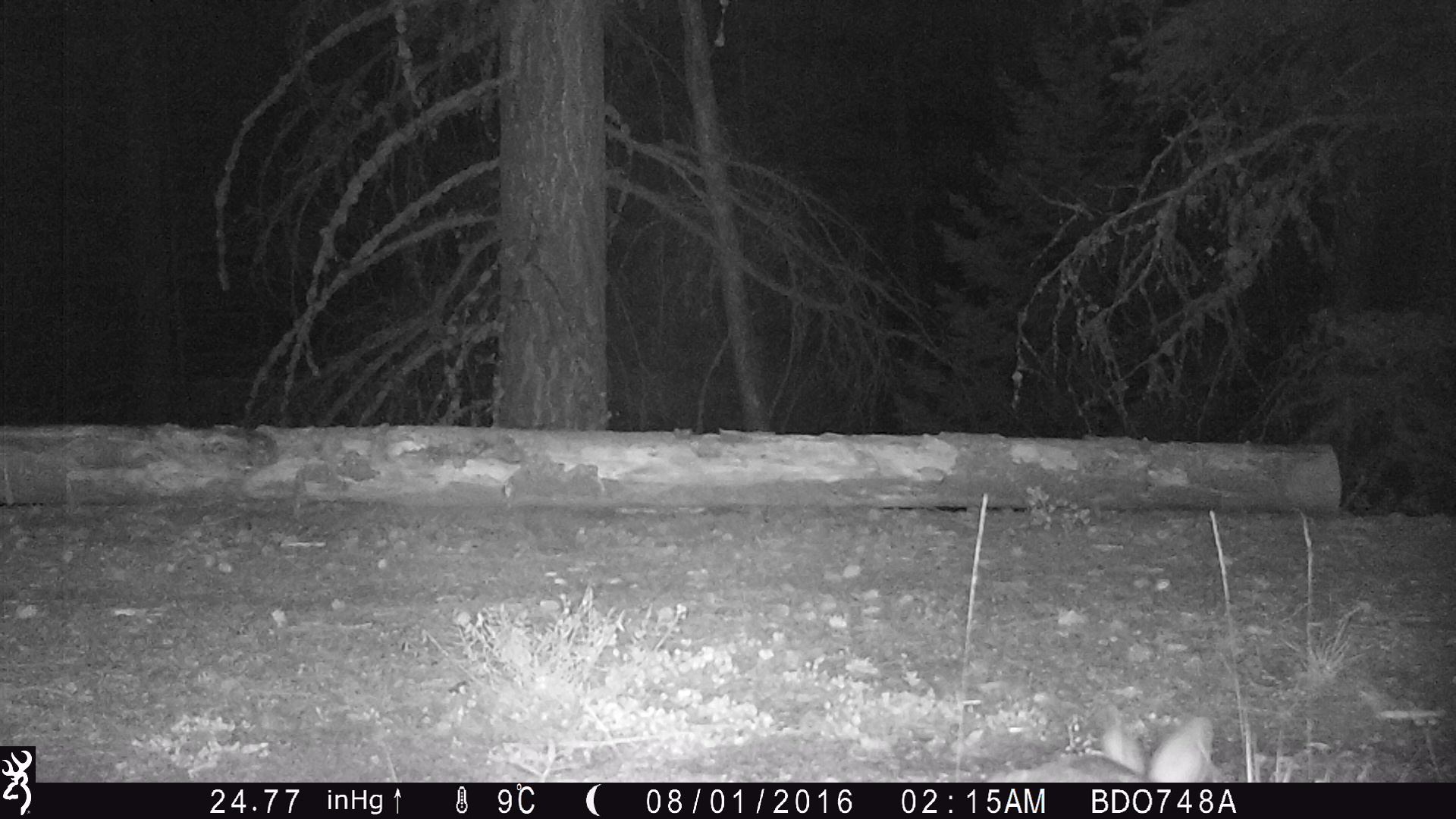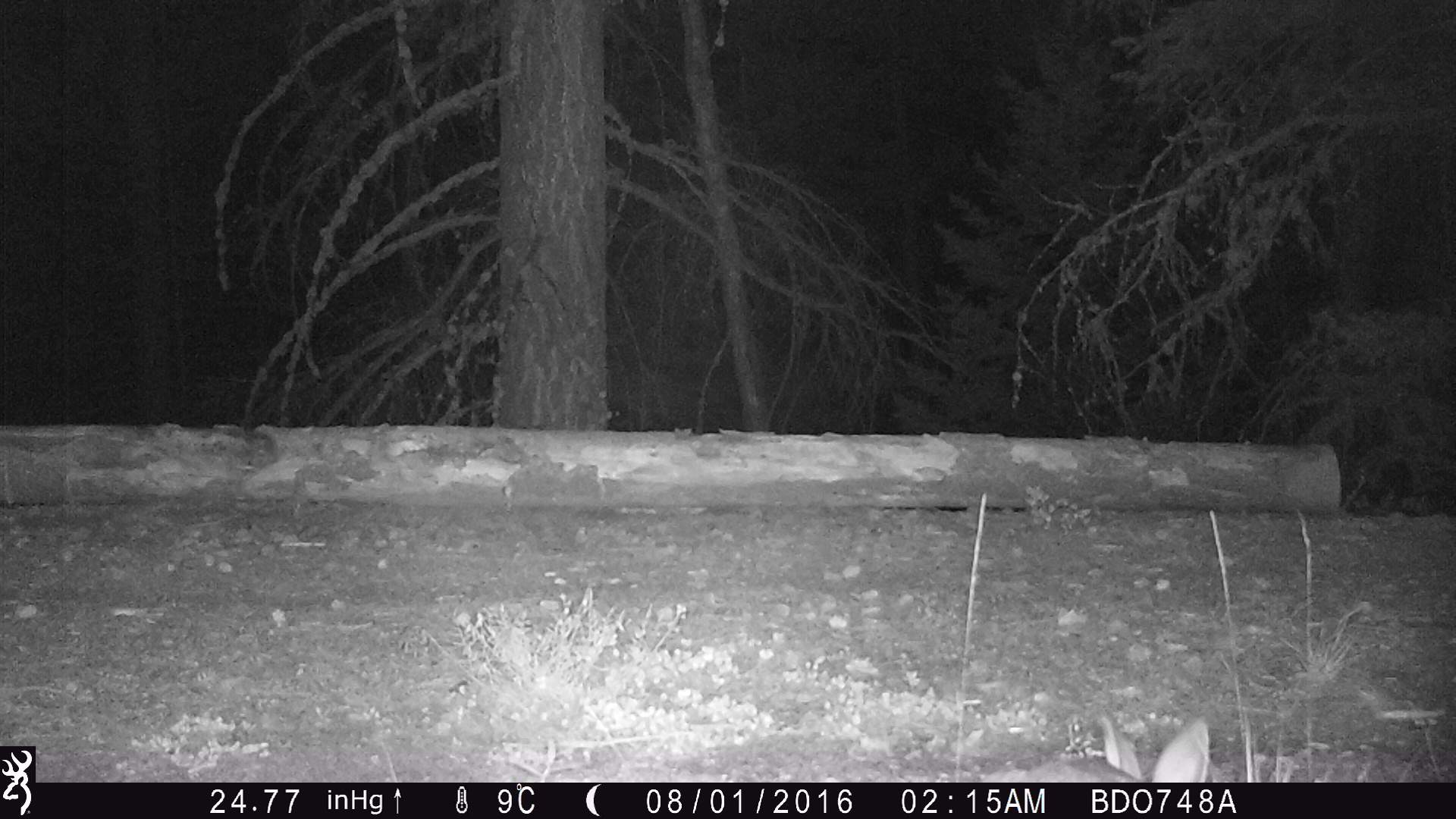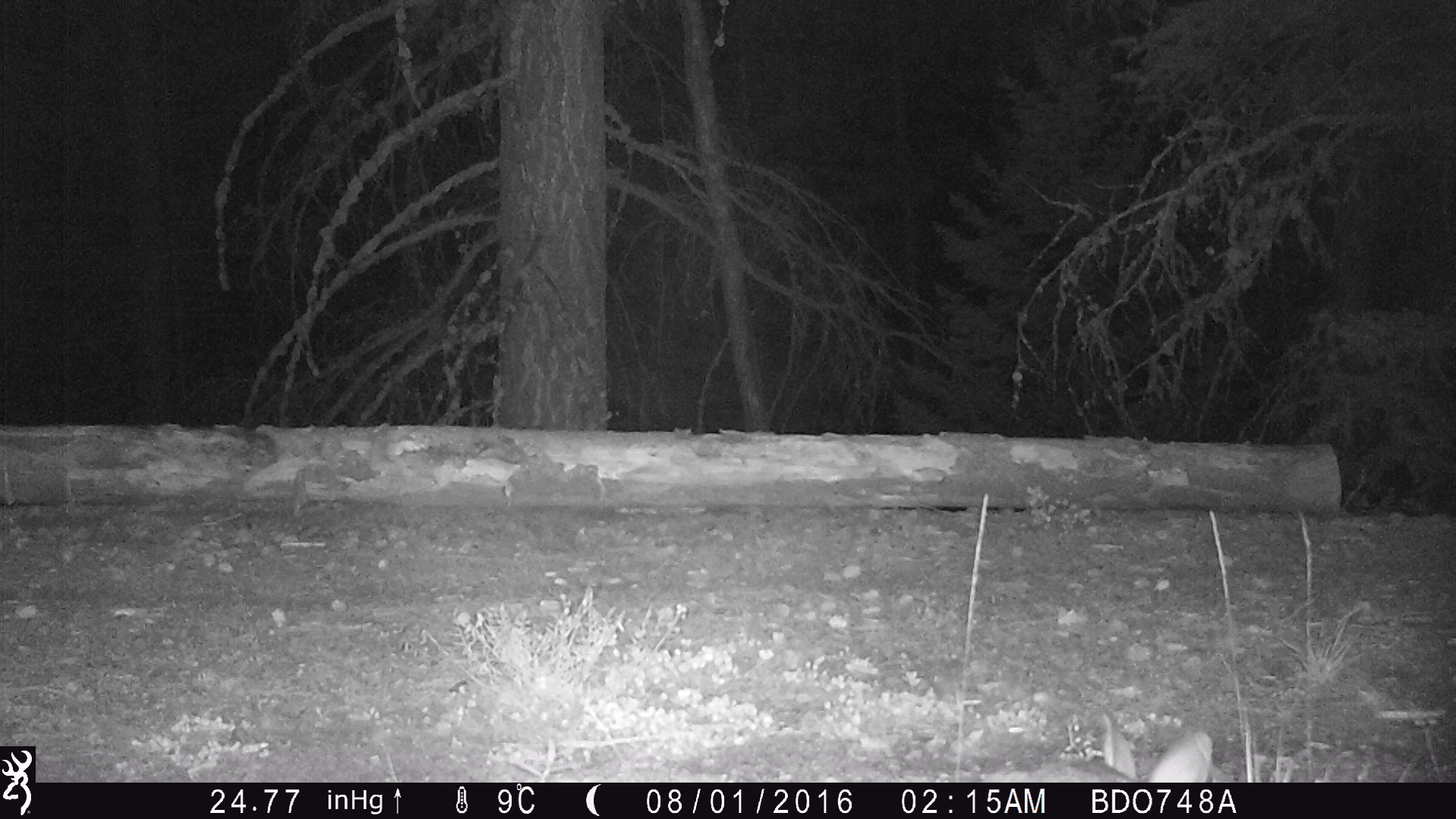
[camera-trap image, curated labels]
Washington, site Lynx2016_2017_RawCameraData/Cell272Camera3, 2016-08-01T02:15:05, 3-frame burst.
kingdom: Animalia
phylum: Chordata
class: Mammalia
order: Lagomorpha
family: Leporidae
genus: Lepus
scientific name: Lepus americanus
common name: snowshoe hare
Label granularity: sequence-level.